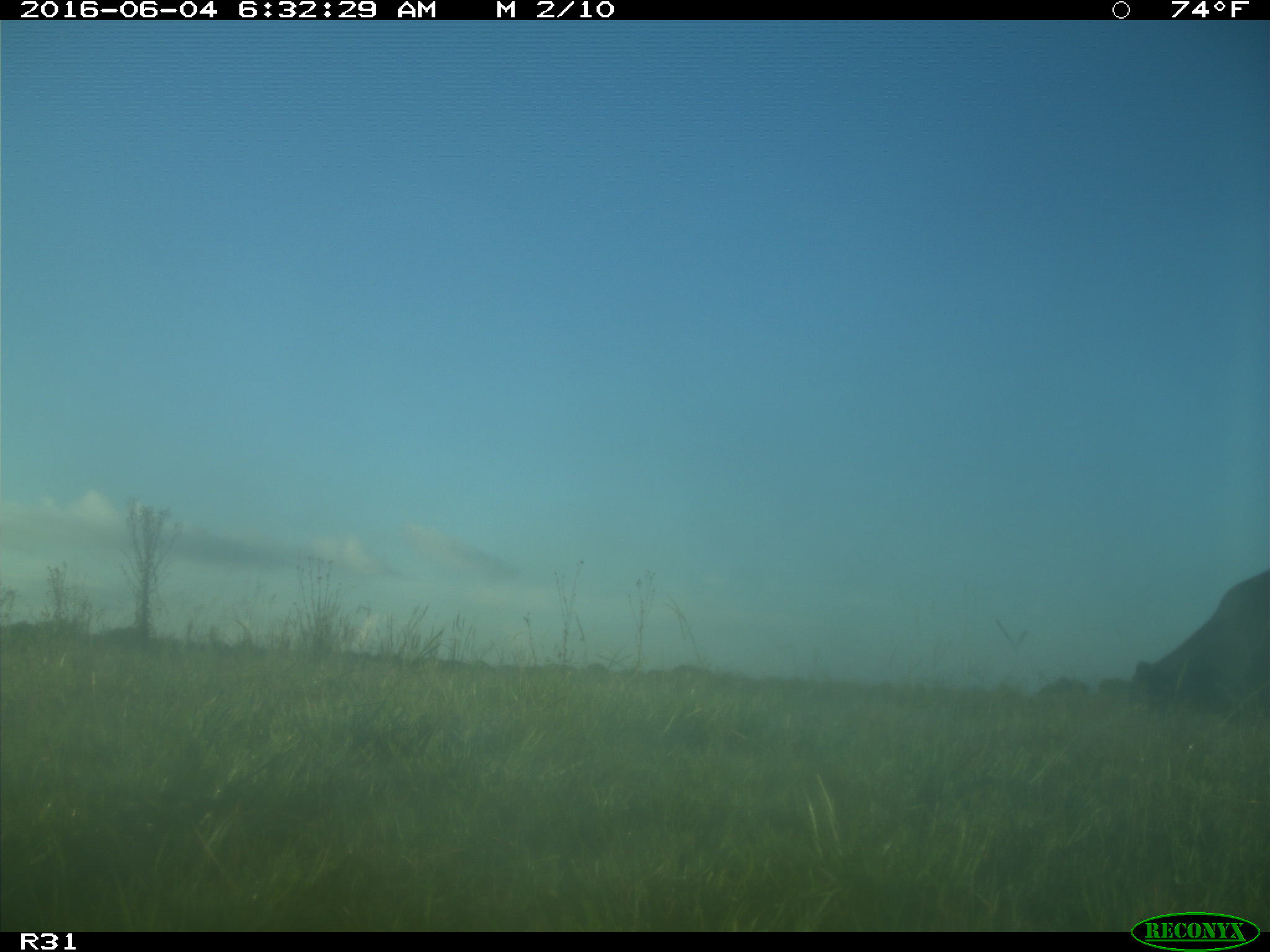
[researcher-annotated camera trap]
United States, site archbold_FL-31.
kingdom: Animalia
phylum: Chordata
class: Mammalia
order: Artiodactyla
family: Bovidae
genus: Bos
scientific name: Bos taurus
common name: domestic cow